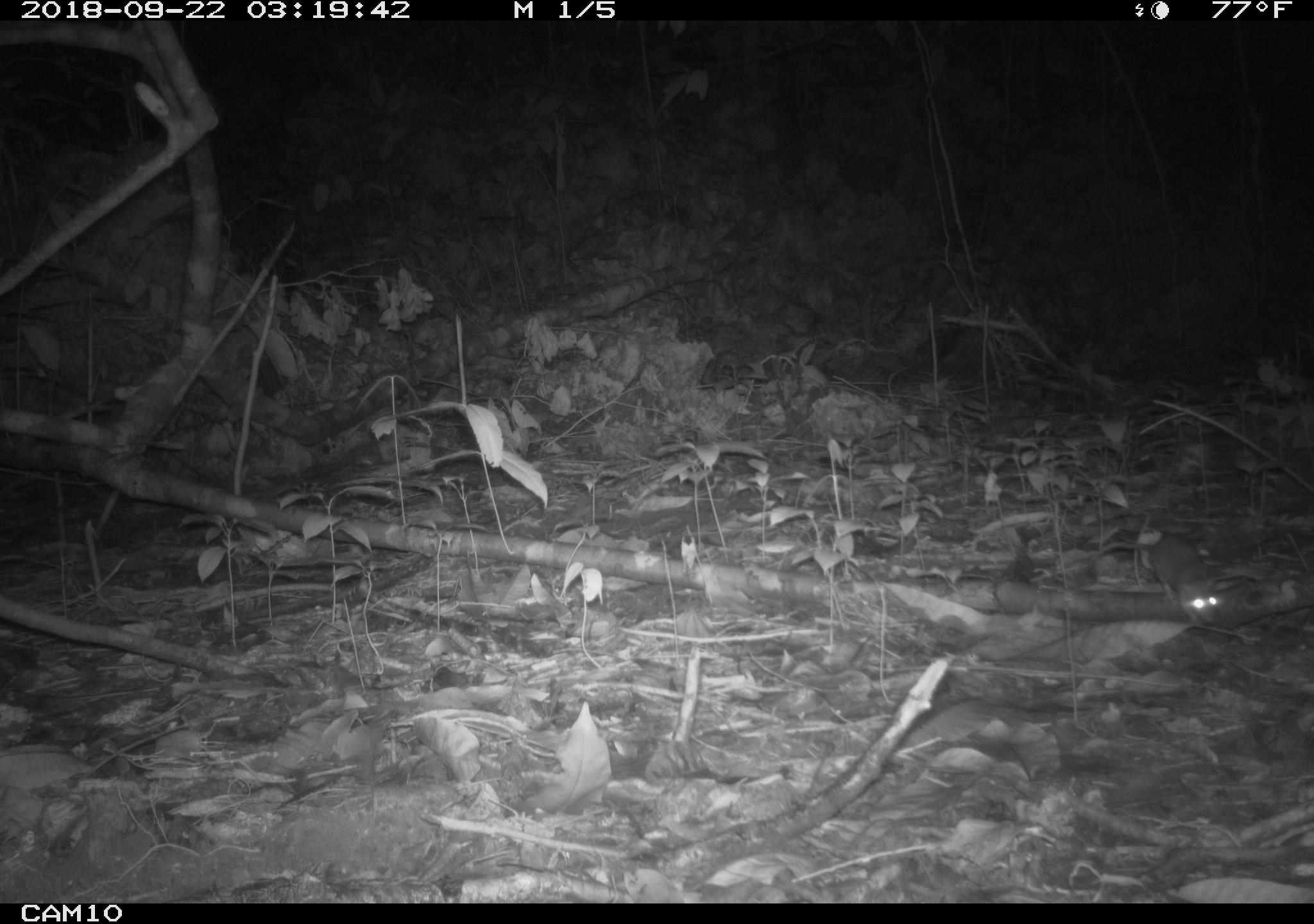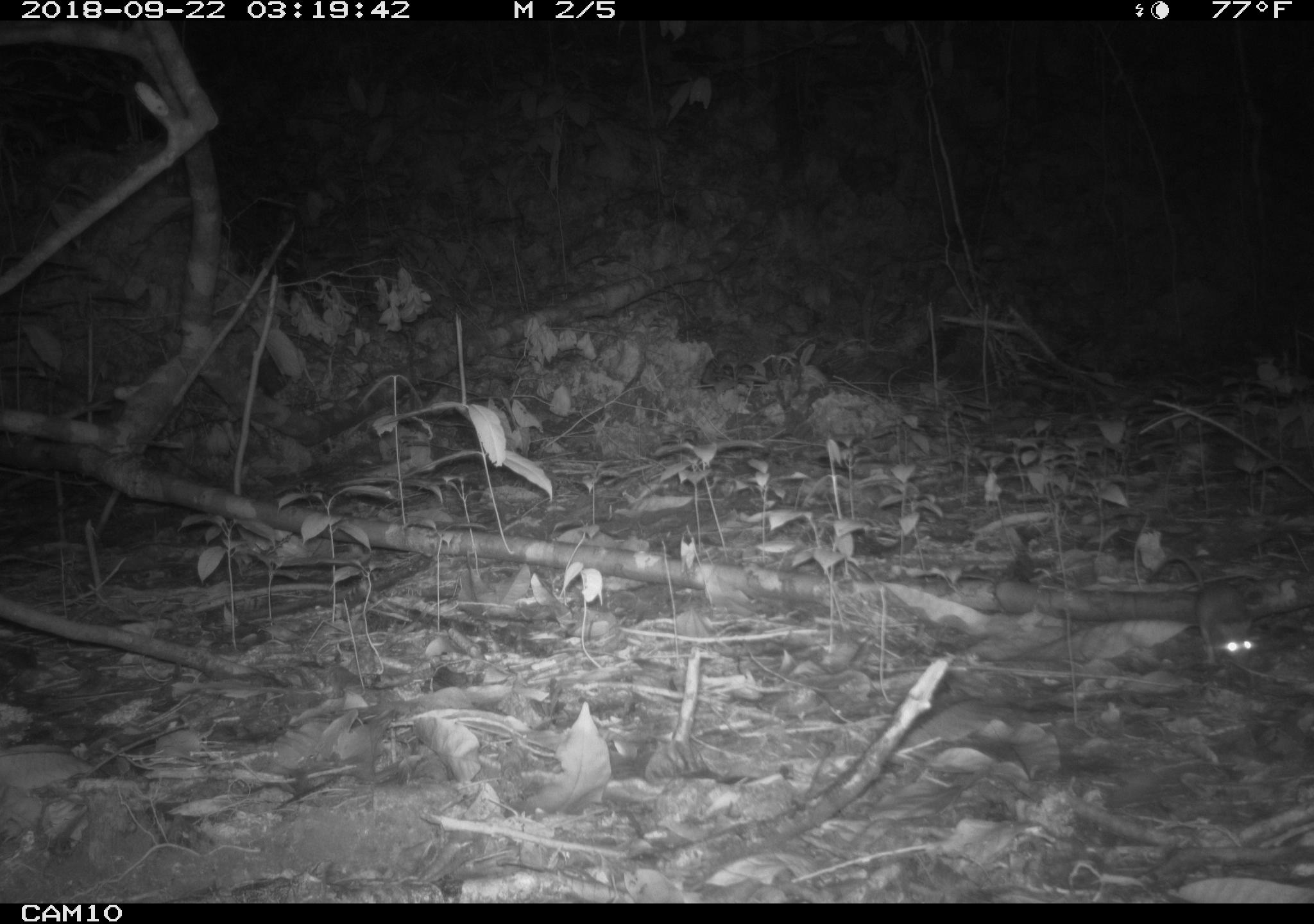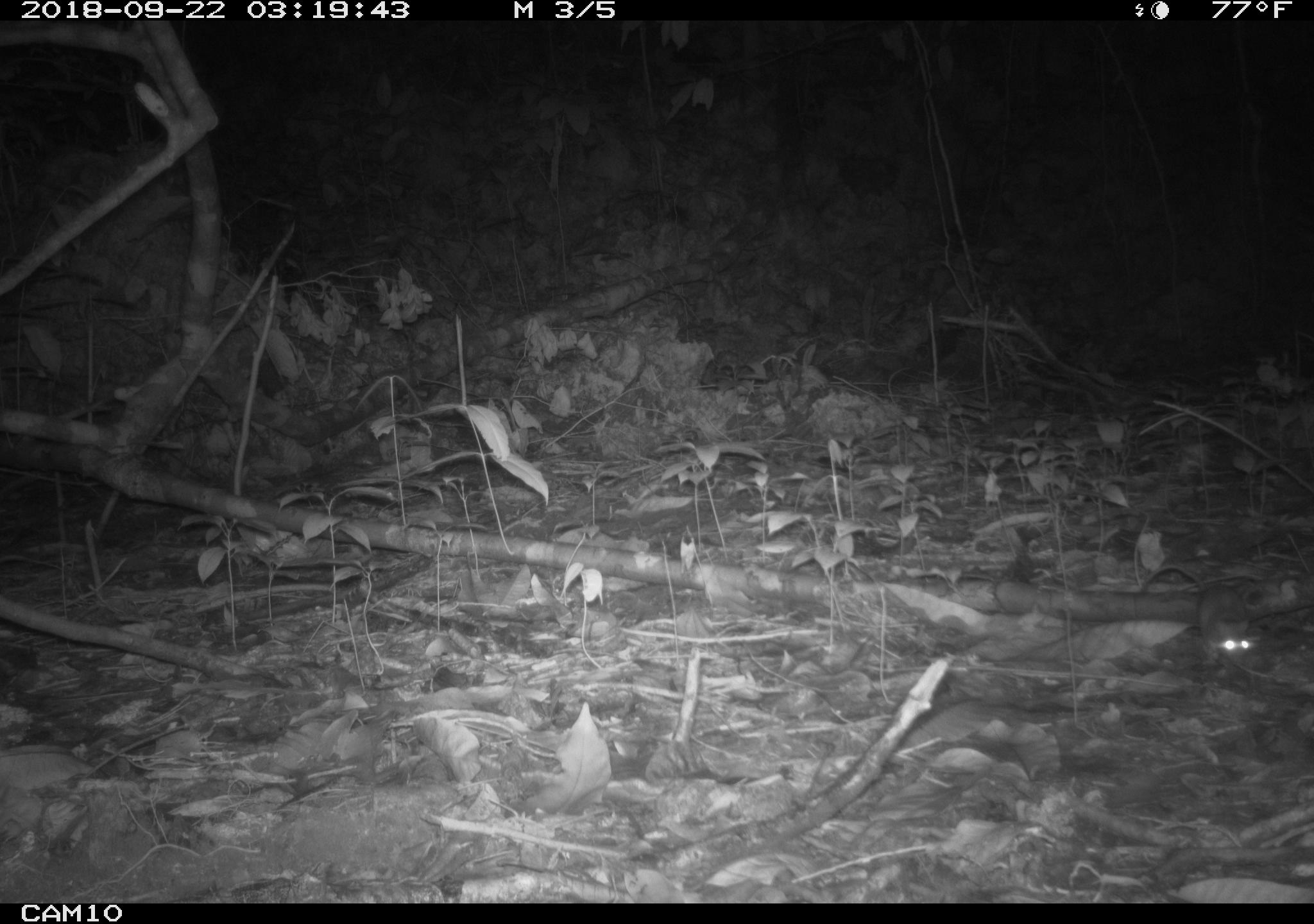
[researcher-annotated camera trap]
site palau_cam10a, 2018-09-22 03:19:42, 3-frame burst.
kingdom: Animalia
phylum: Chordata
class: Mammalia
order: Rodentia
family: Muridae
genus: Rattus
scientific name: Rattus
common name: rat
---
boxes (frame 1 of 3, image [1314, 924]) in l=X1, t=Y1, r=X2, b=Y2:
rat: l=1091, t=523, r=1231, b=637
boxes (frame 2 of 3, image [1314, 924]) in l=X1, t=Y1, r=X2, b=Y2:
rat: l=1158, t=538, r=1278, b=683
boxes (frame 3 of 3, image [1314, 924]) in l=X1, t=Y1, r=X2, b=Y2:
rat: l=1140, t=563, r=1268, b=682